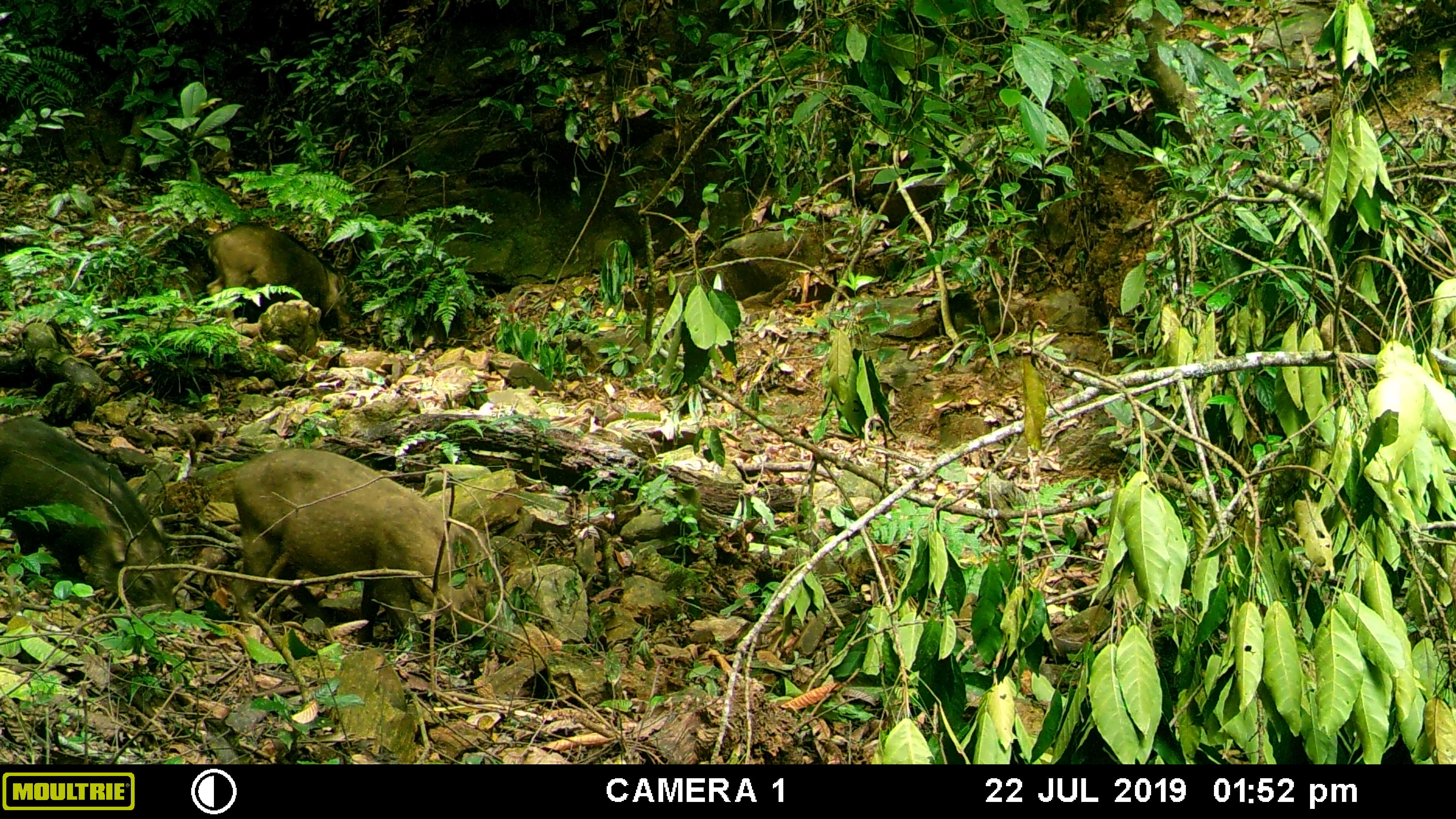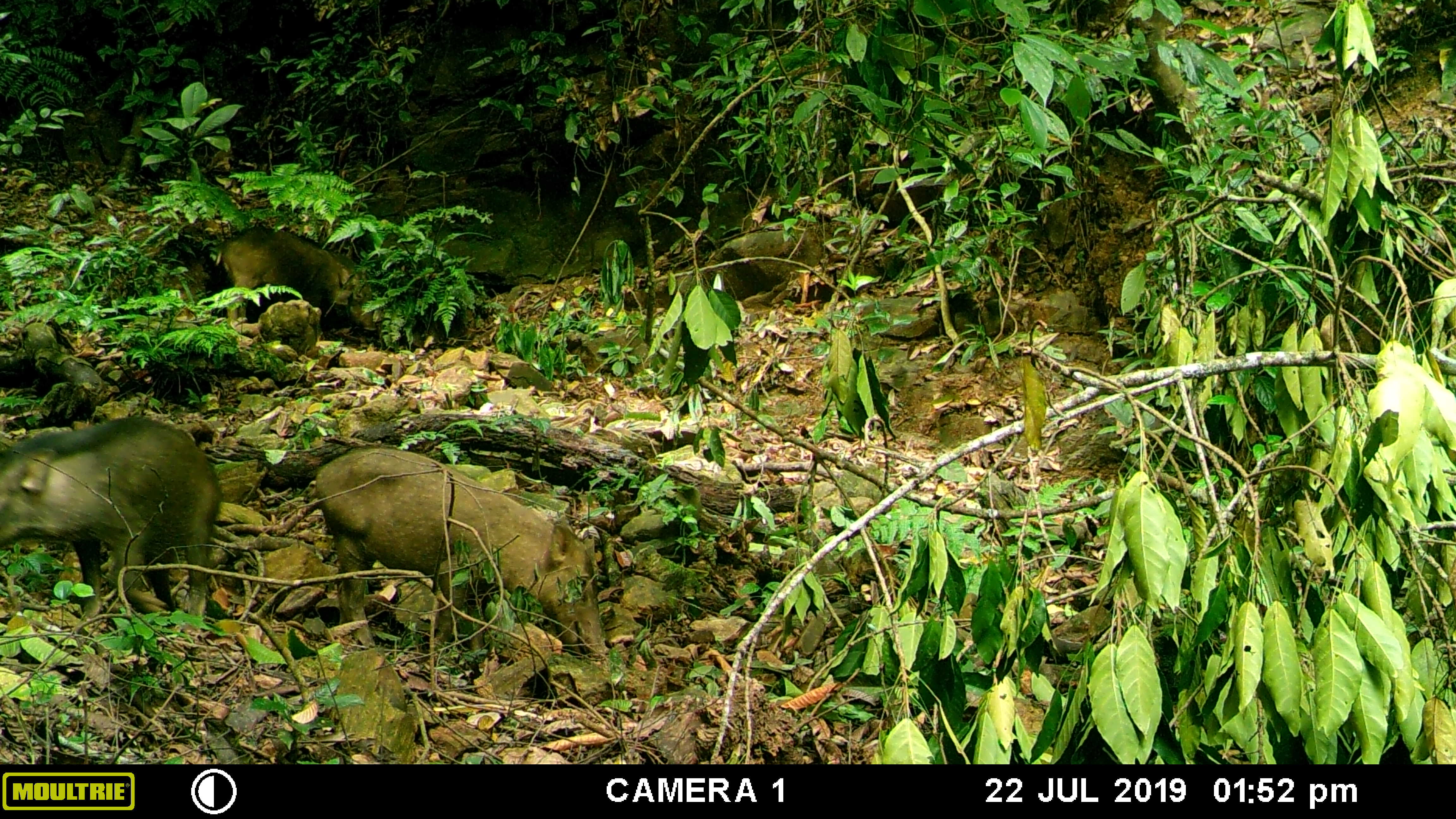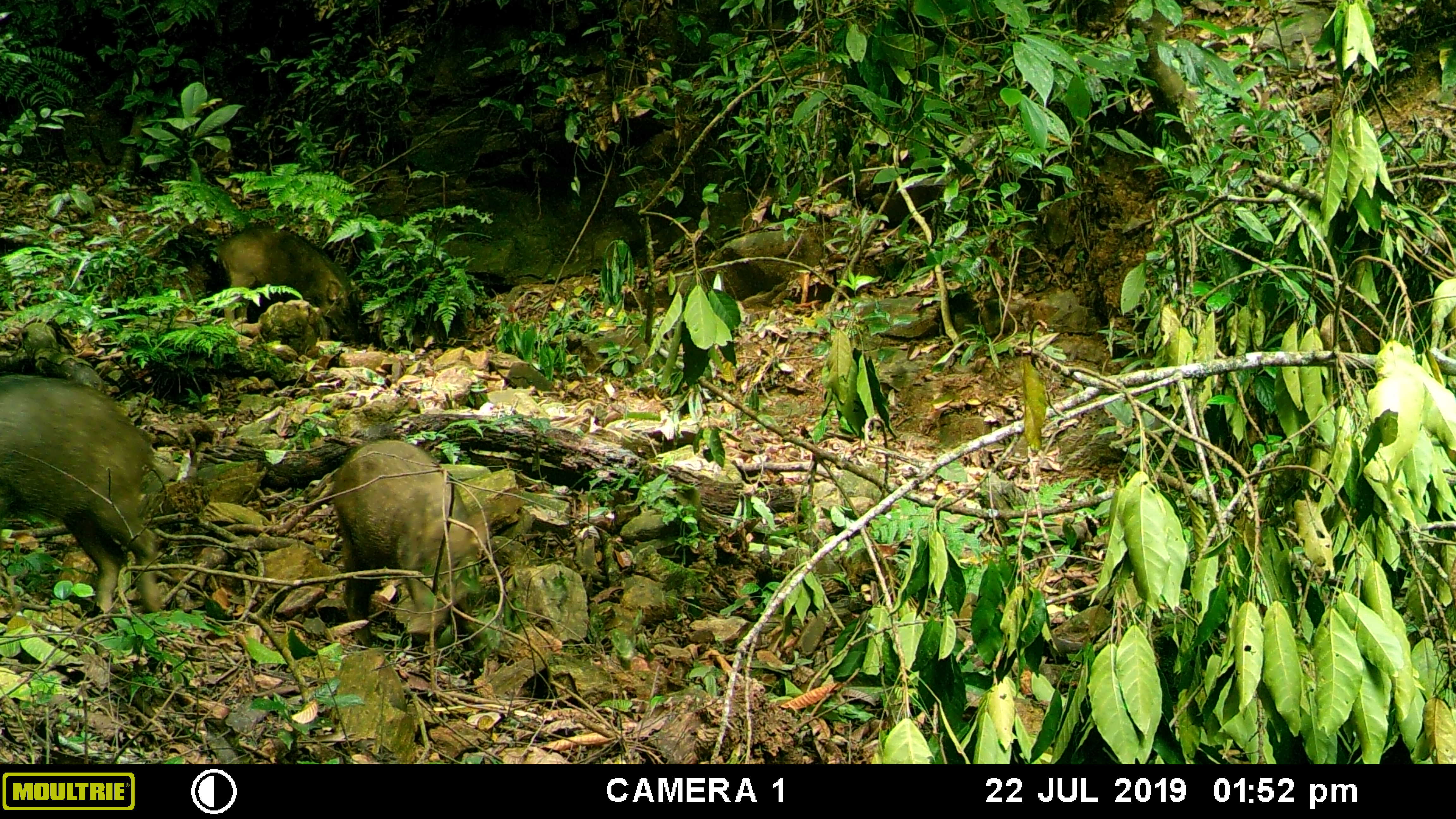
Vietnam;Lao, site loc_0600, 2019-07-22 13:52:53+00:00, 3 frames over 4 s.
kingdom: Animalia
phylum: Chordata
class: Mammalia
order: Artiodactyla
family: Suidae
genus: Sus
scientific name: Sus scrofa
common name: eurasian wild pig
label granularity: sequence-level